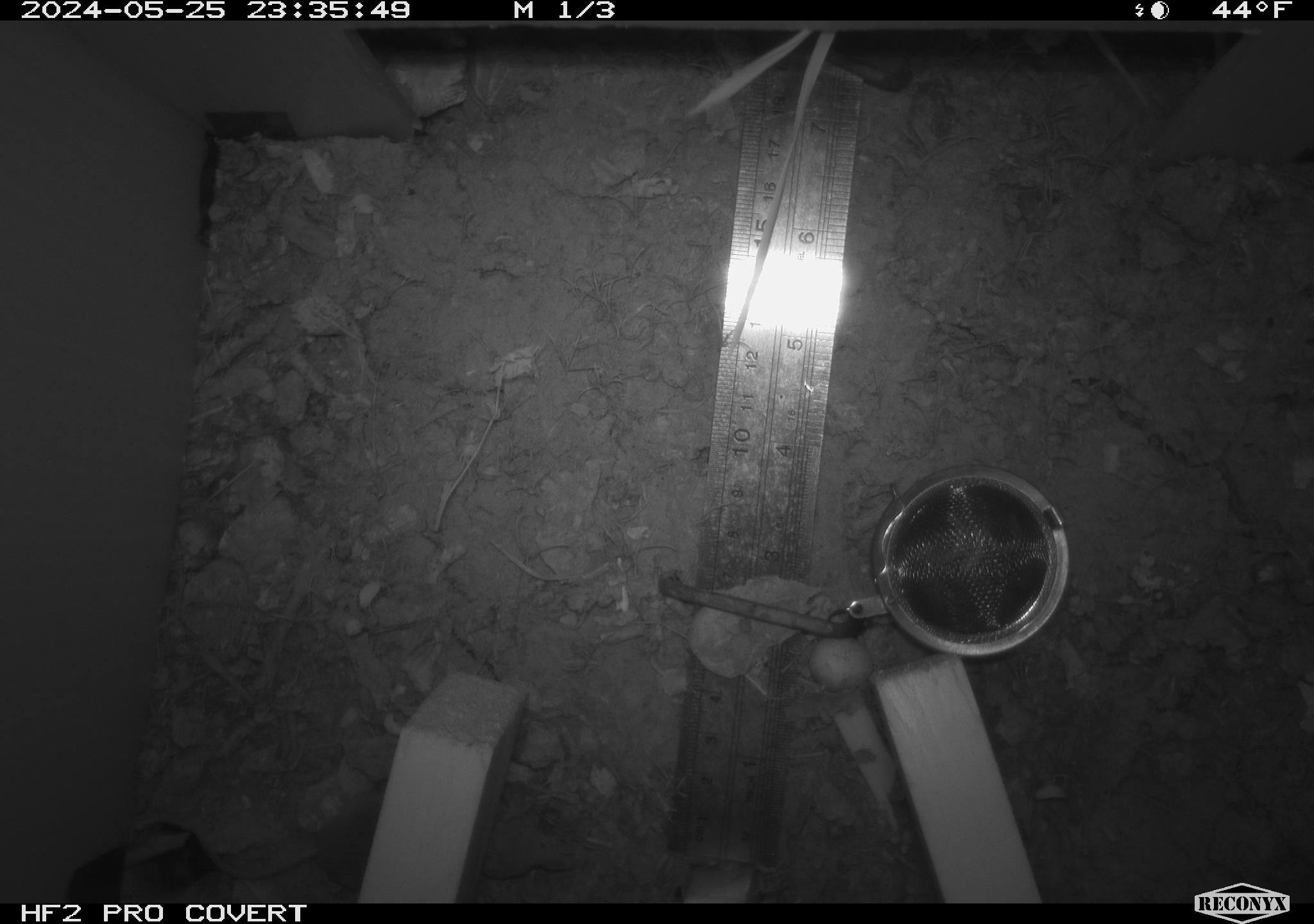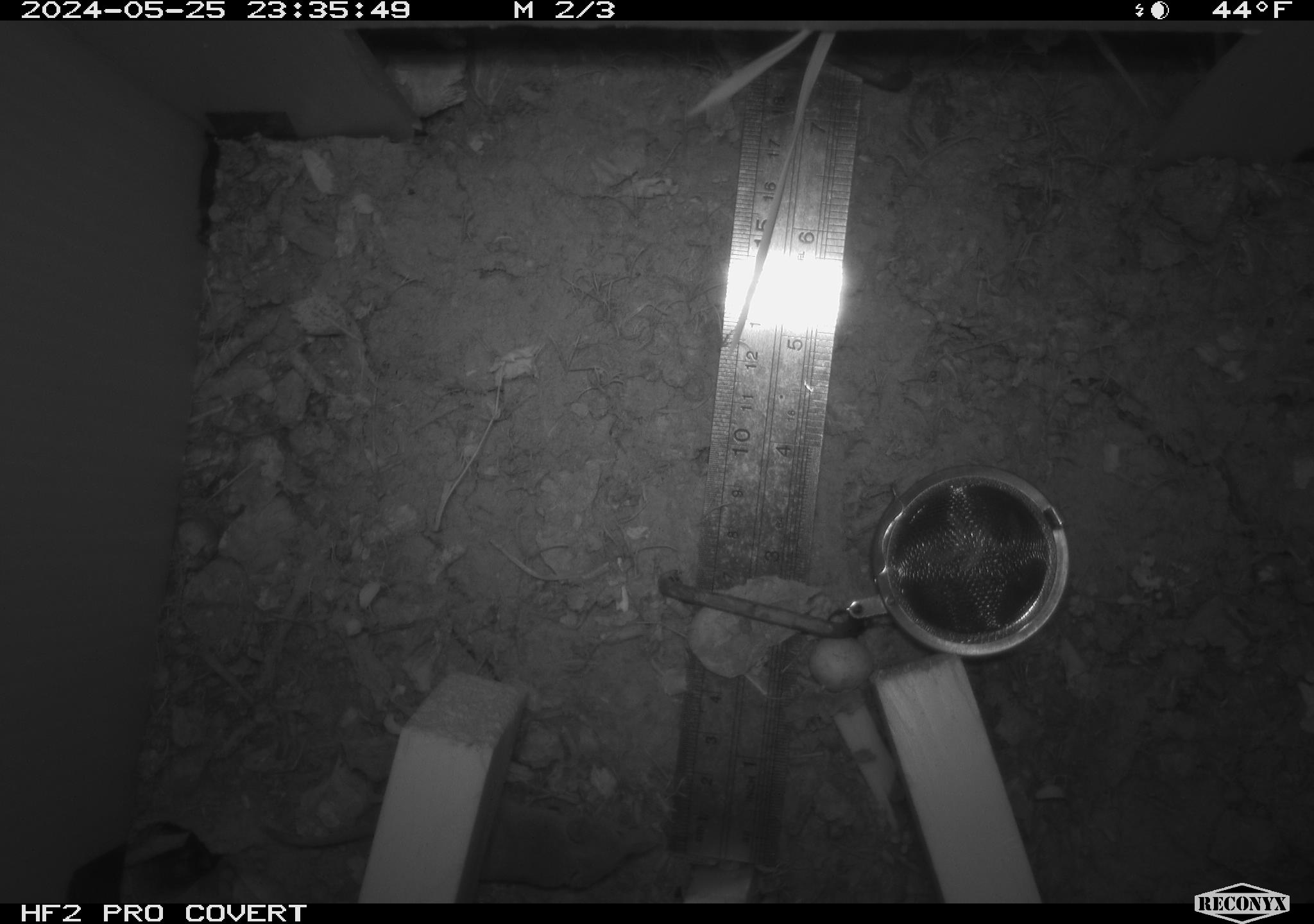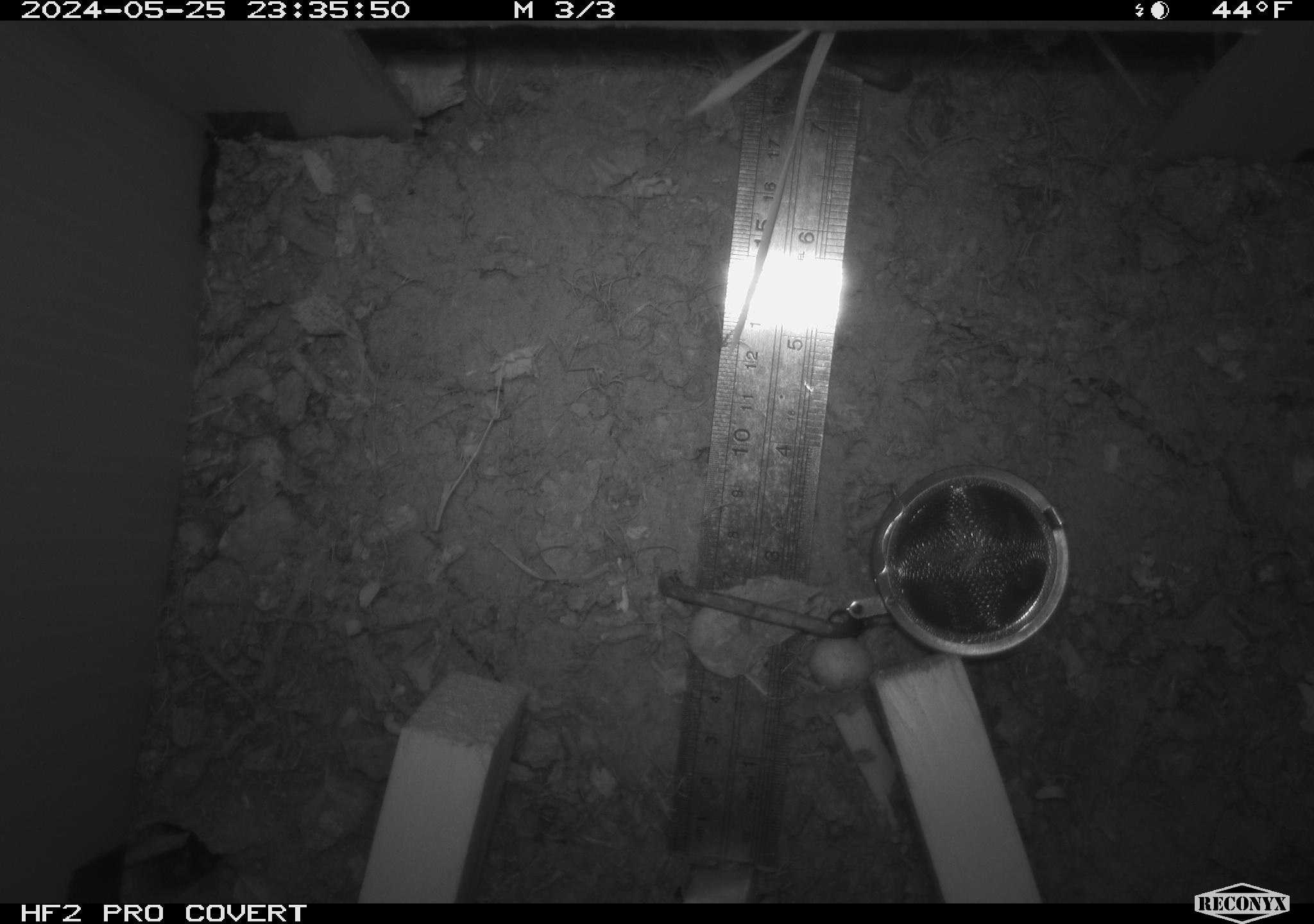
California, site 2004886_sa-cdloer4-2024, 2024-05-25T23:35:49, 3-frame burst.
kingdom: Animalia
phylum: Chordata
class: Mammalia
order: Rodentia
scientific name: Rodentia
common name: rodent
Rodent (Rodentia).